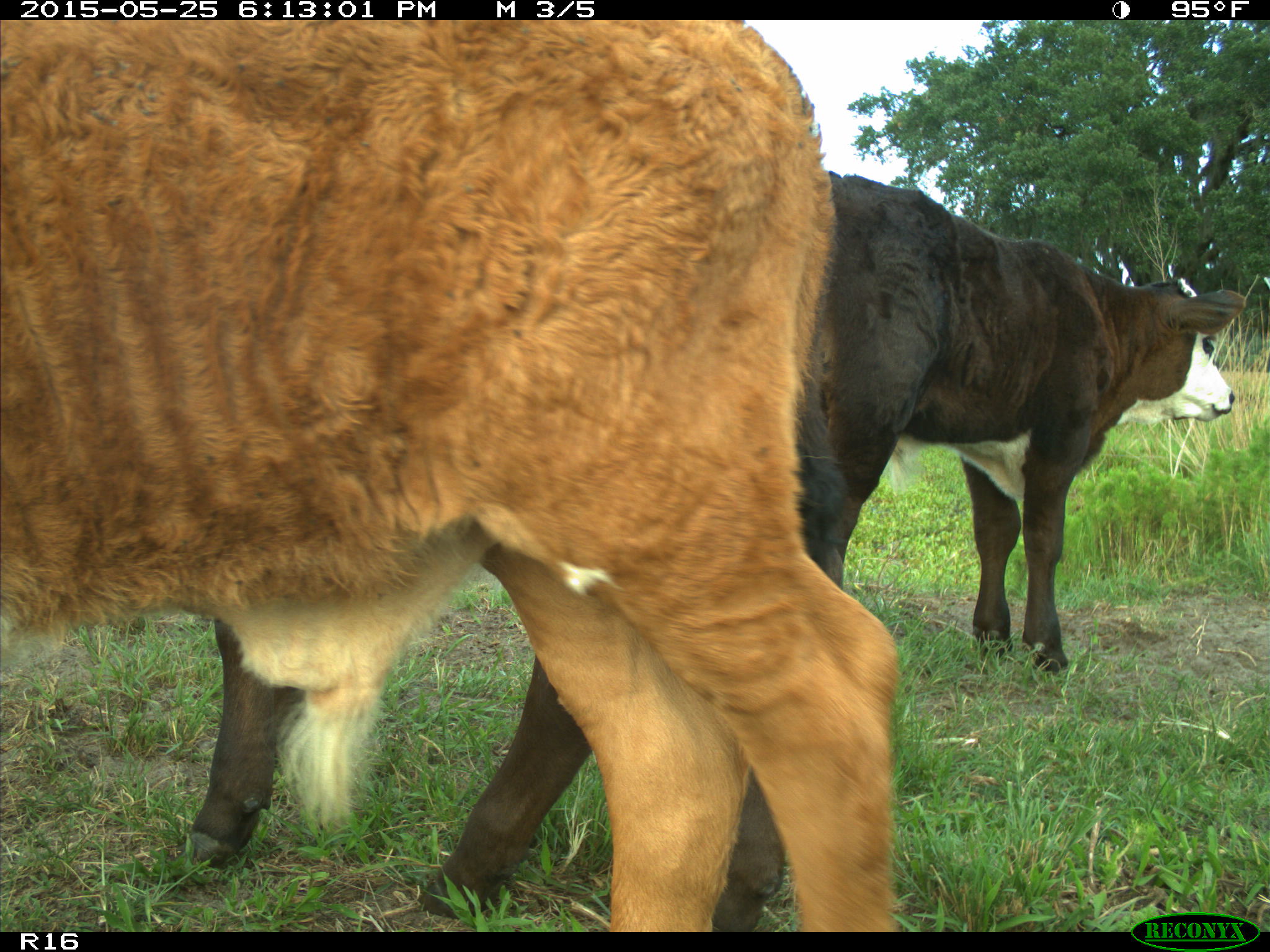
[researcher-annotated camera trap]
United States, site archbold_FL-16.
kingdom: Animalia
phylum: Chordata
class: Mammalia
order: Artiodactyla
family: Bovidae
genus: Bos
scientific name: Bos taurus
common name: domestic cow